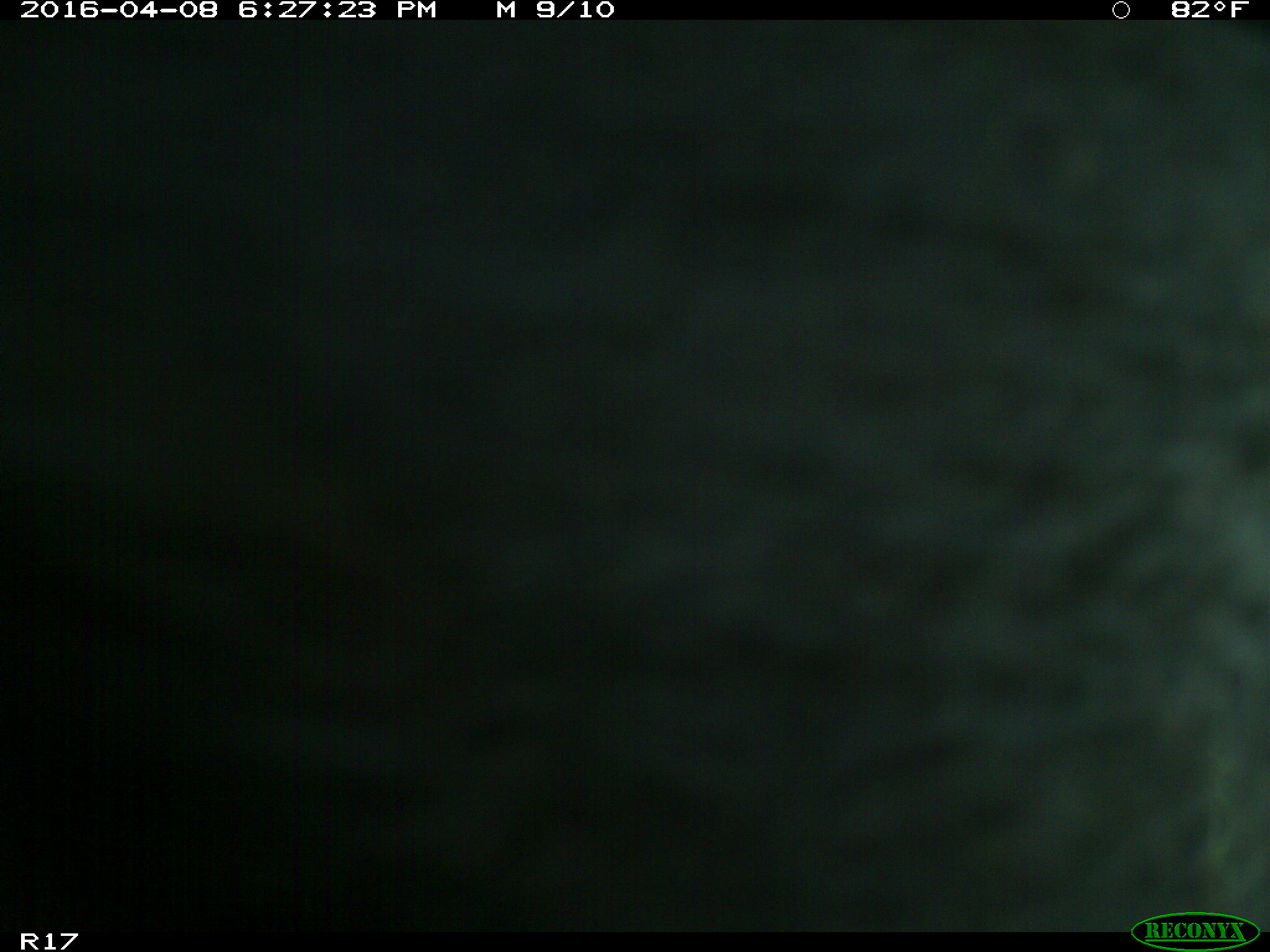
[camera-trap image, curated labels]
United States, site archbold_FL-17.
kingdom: Animalia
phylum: Chordata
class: Mammalia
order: Artiodactyla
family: Bovidae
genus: Bos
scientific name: Bos taurus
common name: domestic cow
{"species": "Bos taurus (domestic cow)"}